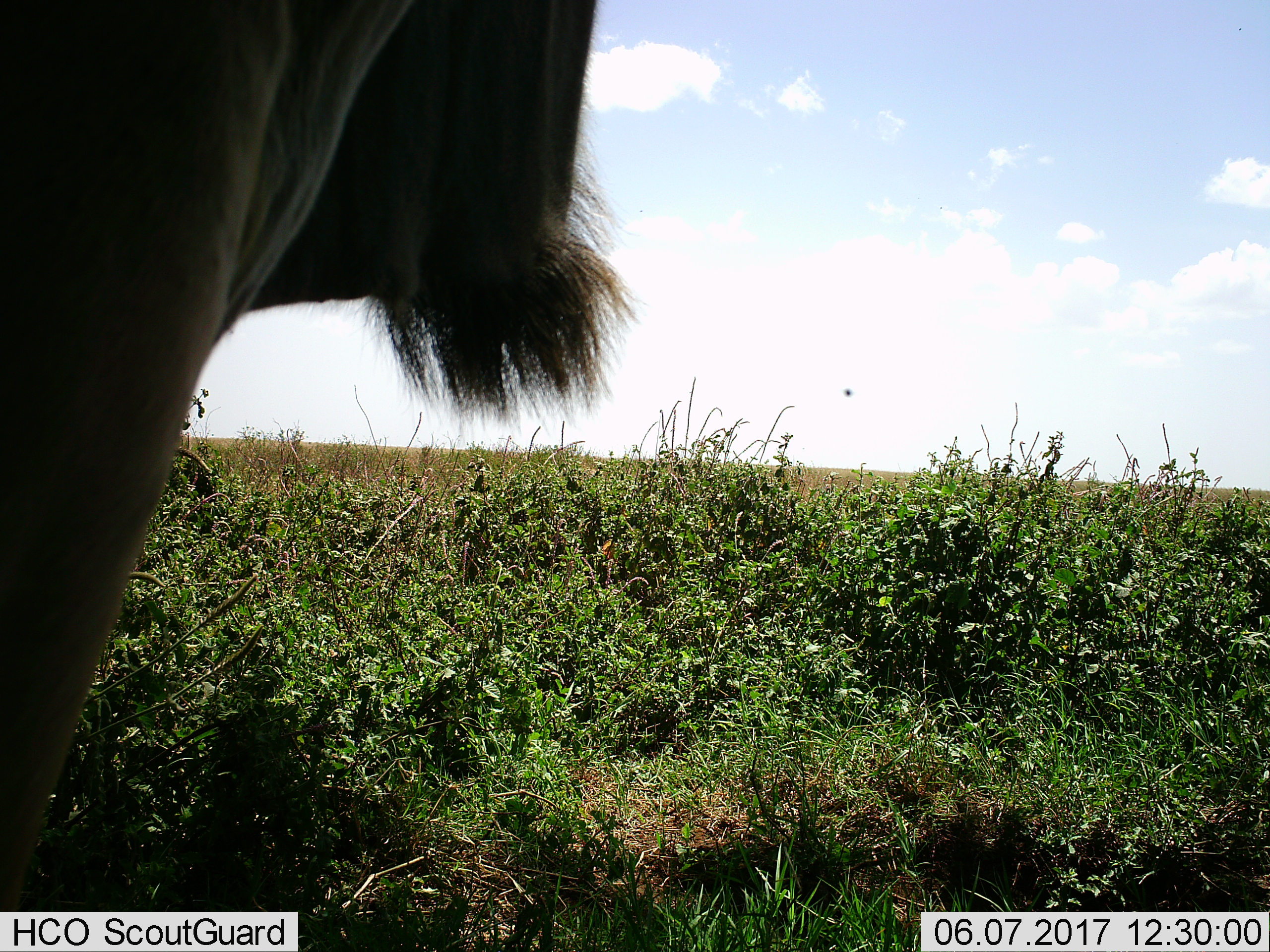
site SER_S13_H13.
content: unidentified animal